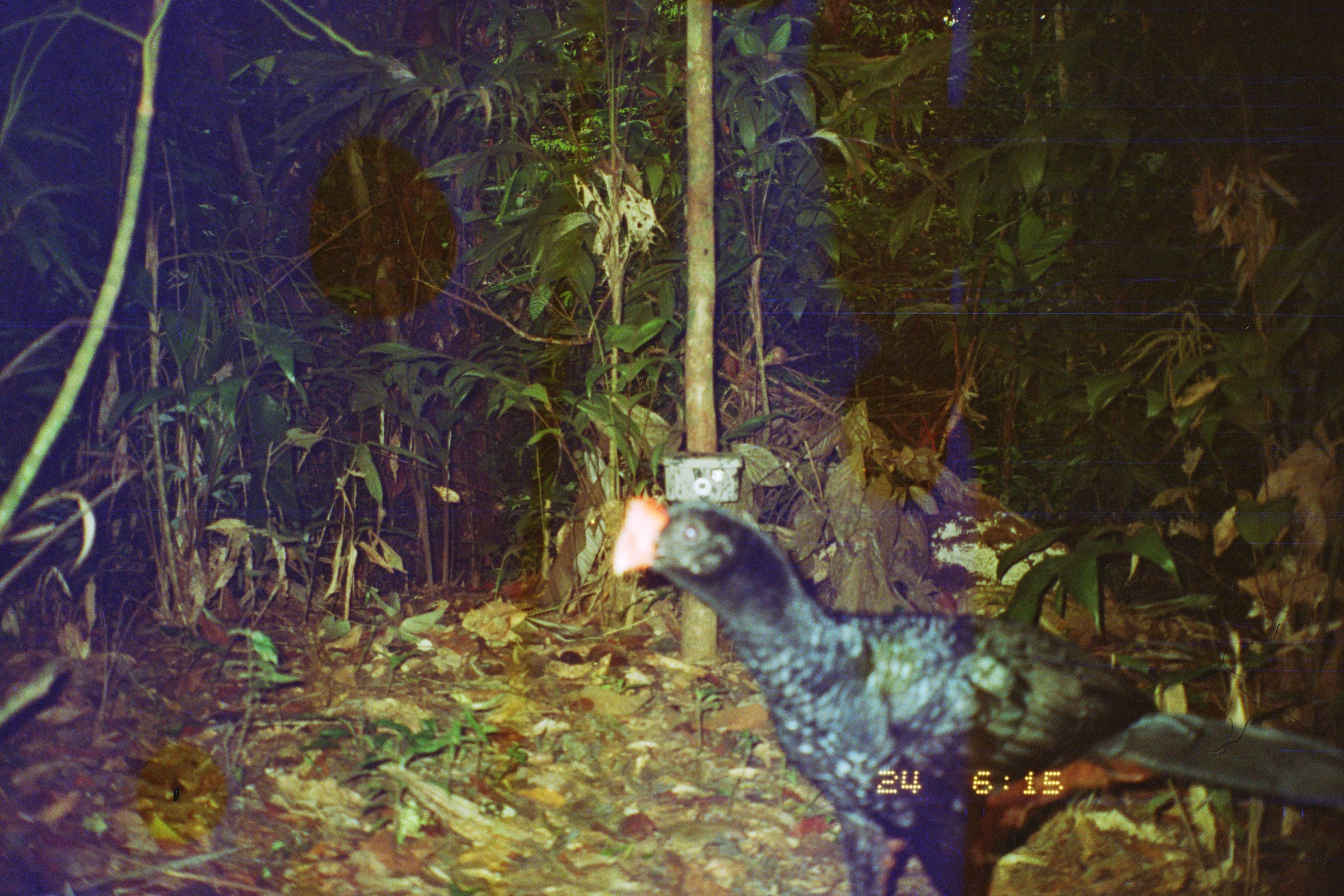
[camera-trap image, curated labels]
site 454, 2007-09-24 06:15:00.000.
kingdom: Animalia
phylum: Chordata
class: Aves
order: Galliformes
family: Cracidae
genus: Mitu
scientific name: Mitu tuberosum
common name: razor-billed curassow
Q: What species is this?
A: Mitu tuberosum (razor-billed curassow).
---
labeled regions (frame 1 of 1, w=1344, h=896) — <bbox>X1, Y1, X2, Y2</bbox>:
mitu tuberosum: <bbox>607, 492, 1344, 896</bbox>